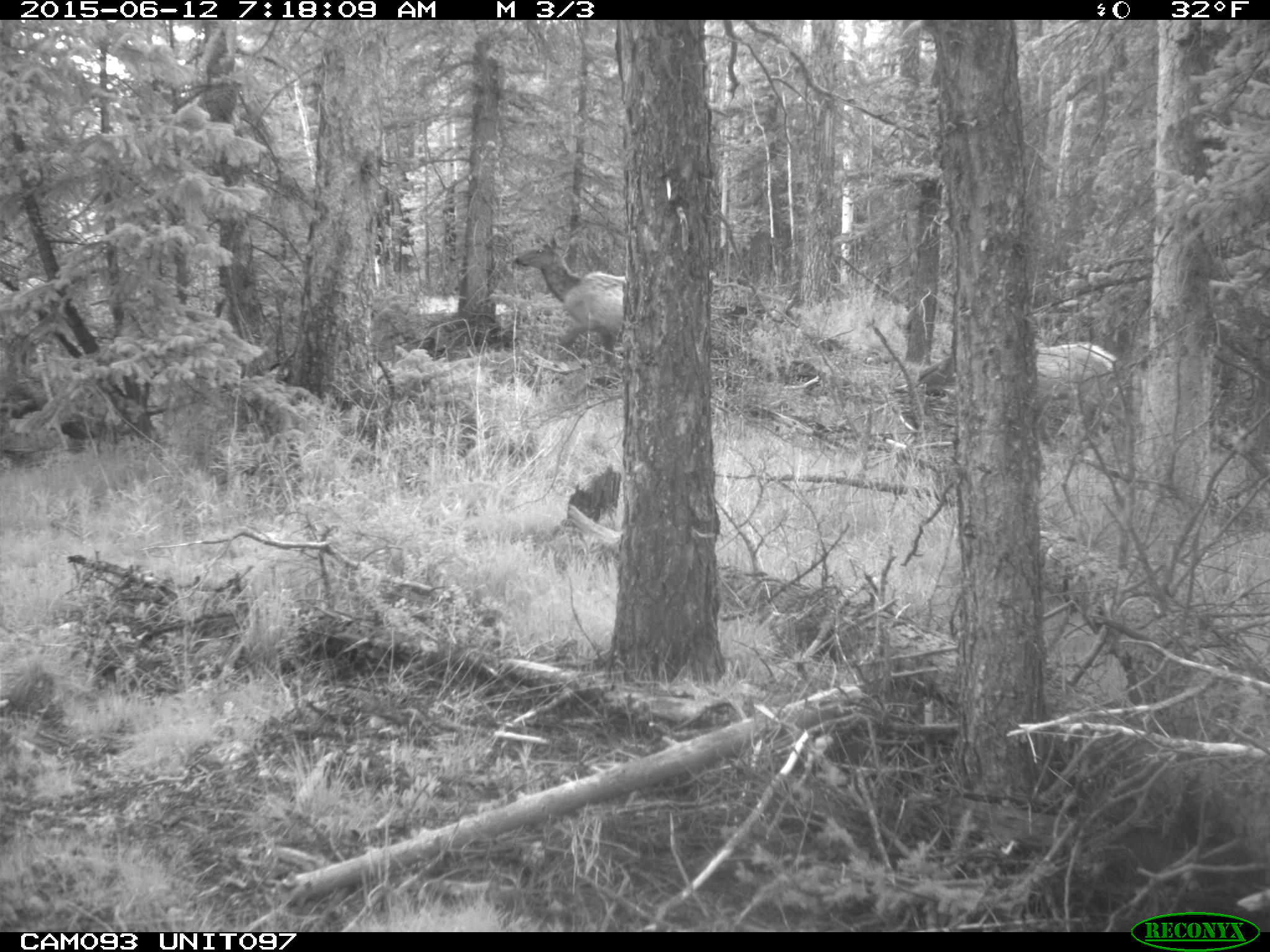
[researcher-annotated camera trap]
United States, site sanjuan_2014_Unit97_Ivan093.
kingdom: Animalia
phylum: Chordata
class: Mammalia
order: Artiodactyla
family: Cervidae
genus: Cervus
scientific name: Cervus elaphus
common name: red deer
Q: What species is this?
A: Cervus elaphus (red deer).